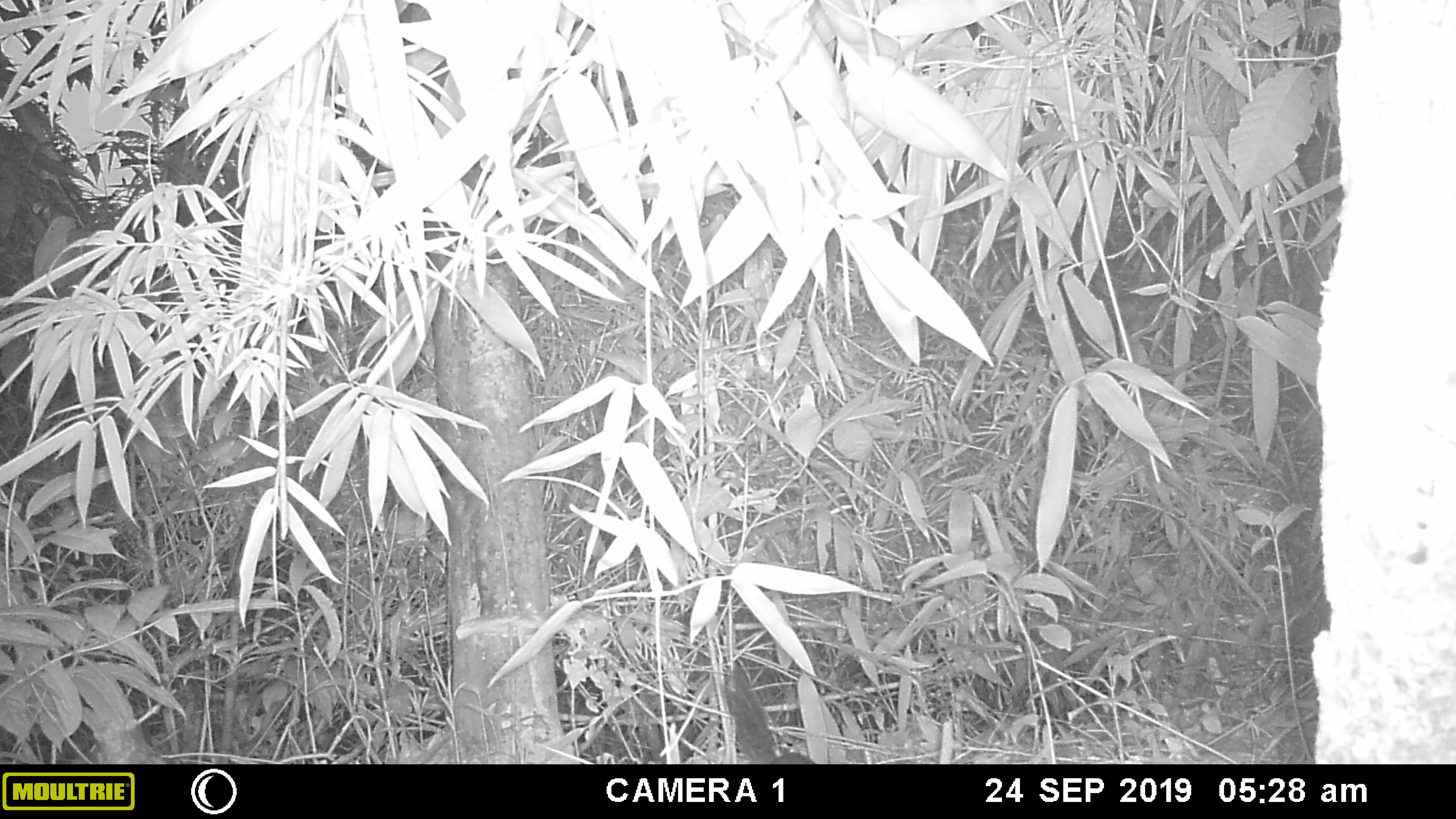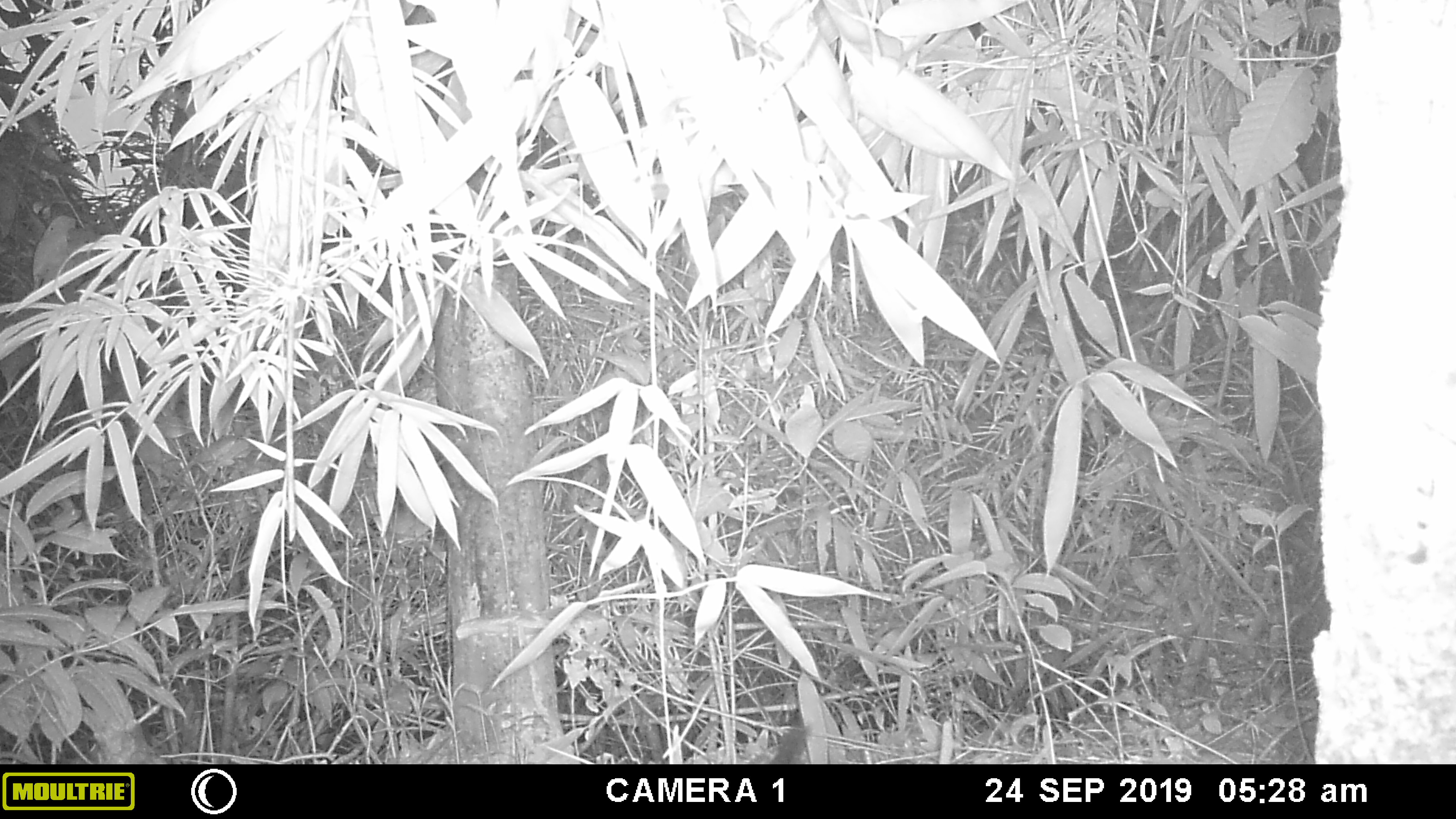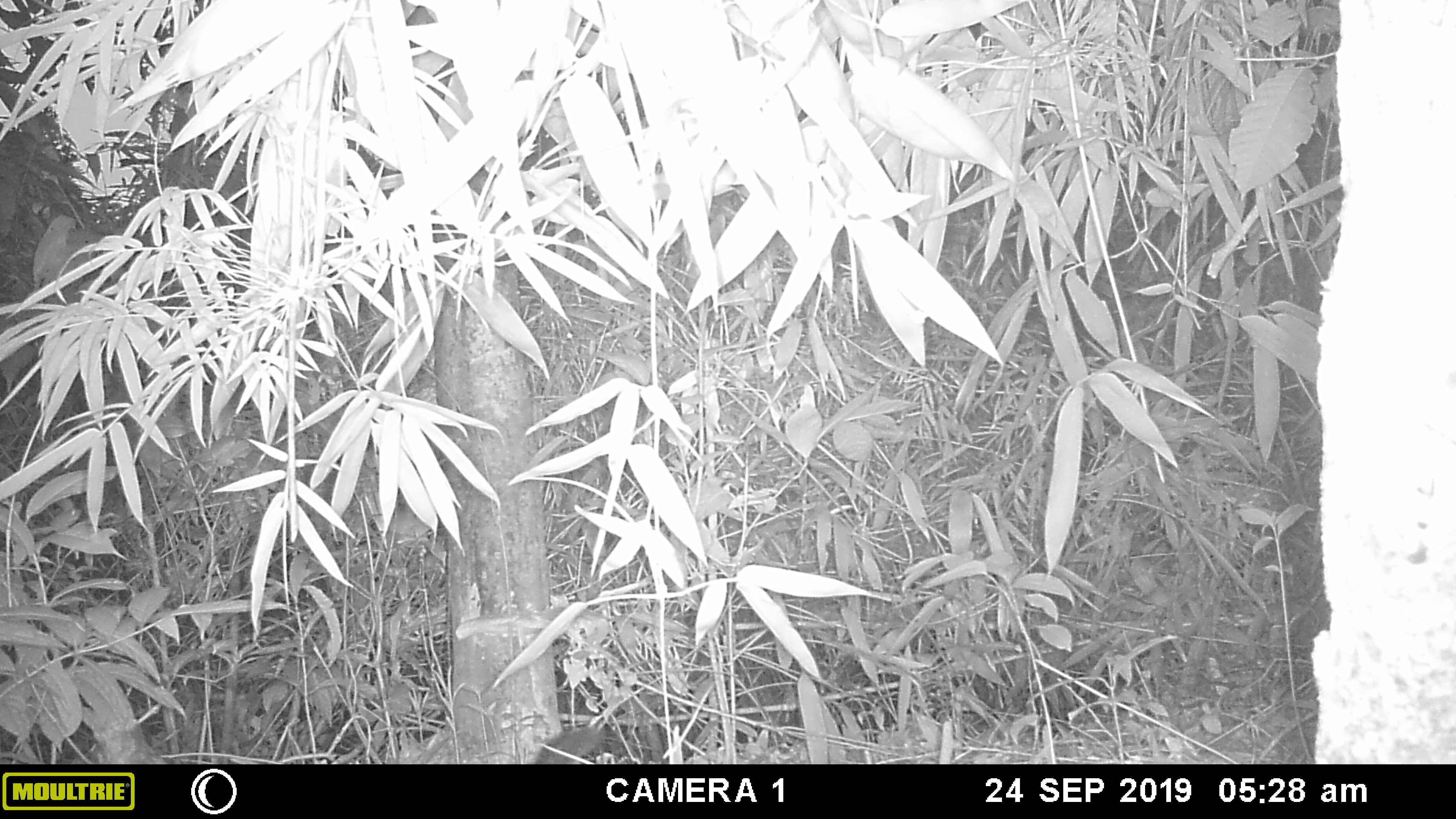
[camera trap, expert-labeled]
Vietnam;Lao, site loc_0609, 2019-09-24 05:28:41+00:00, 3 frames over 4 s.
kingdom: Animalia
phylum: Chordata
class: Mammalia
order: Rodentia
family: Sciuridae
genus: Sciurus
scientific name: Sciurus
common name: squirrel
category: unidentified squirrel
Unidentified squirrel (squirrel) (Sciurus). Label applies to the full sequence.